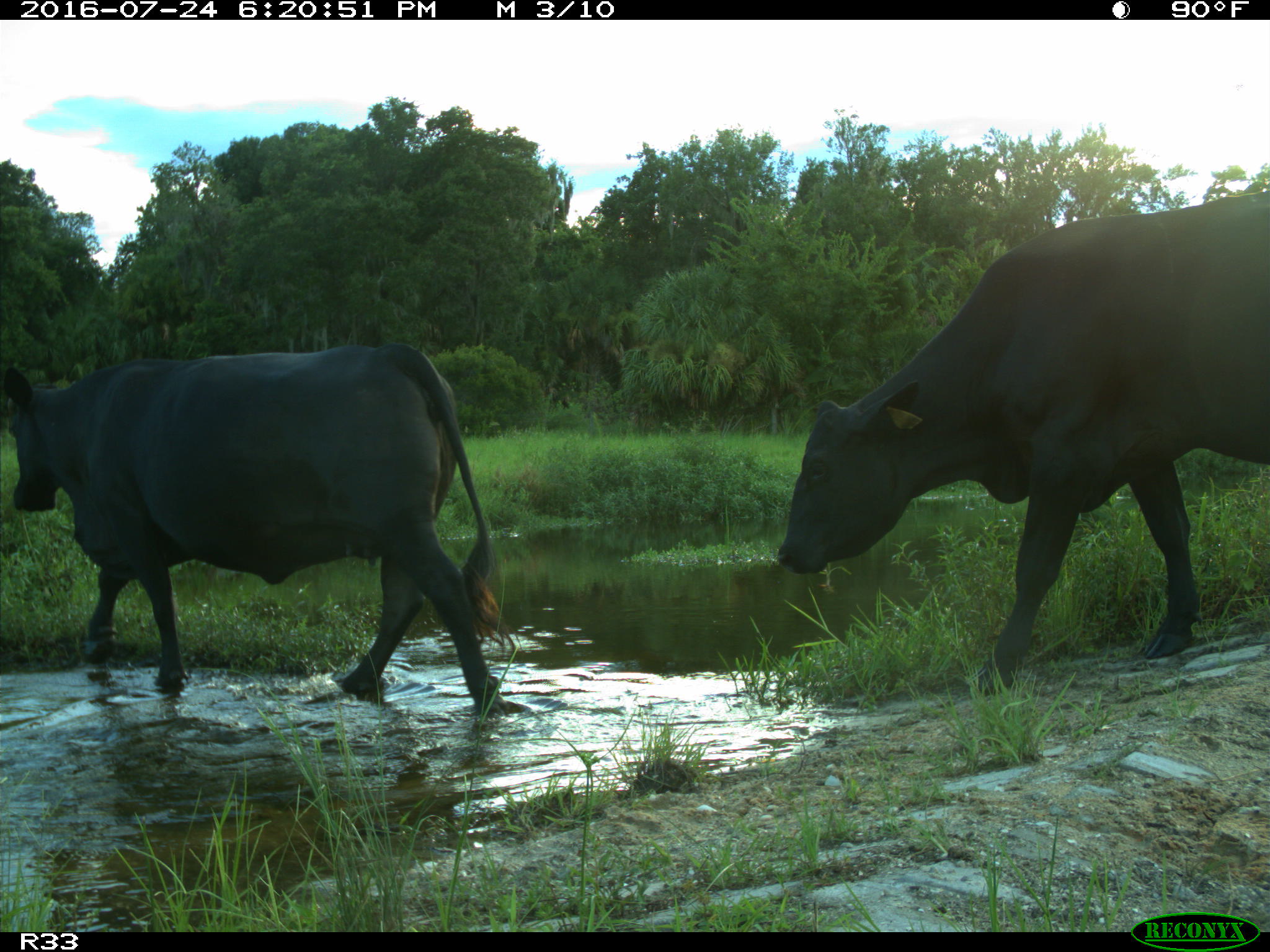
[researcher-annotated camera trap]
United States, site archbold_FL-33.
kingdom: Animalia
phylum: Chordata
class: Mammalia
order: Artiodactyla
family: Bovidae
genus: Bos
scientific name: Bos taurus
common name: domestic cow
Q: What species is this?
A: Bos taurus (domestic cow).